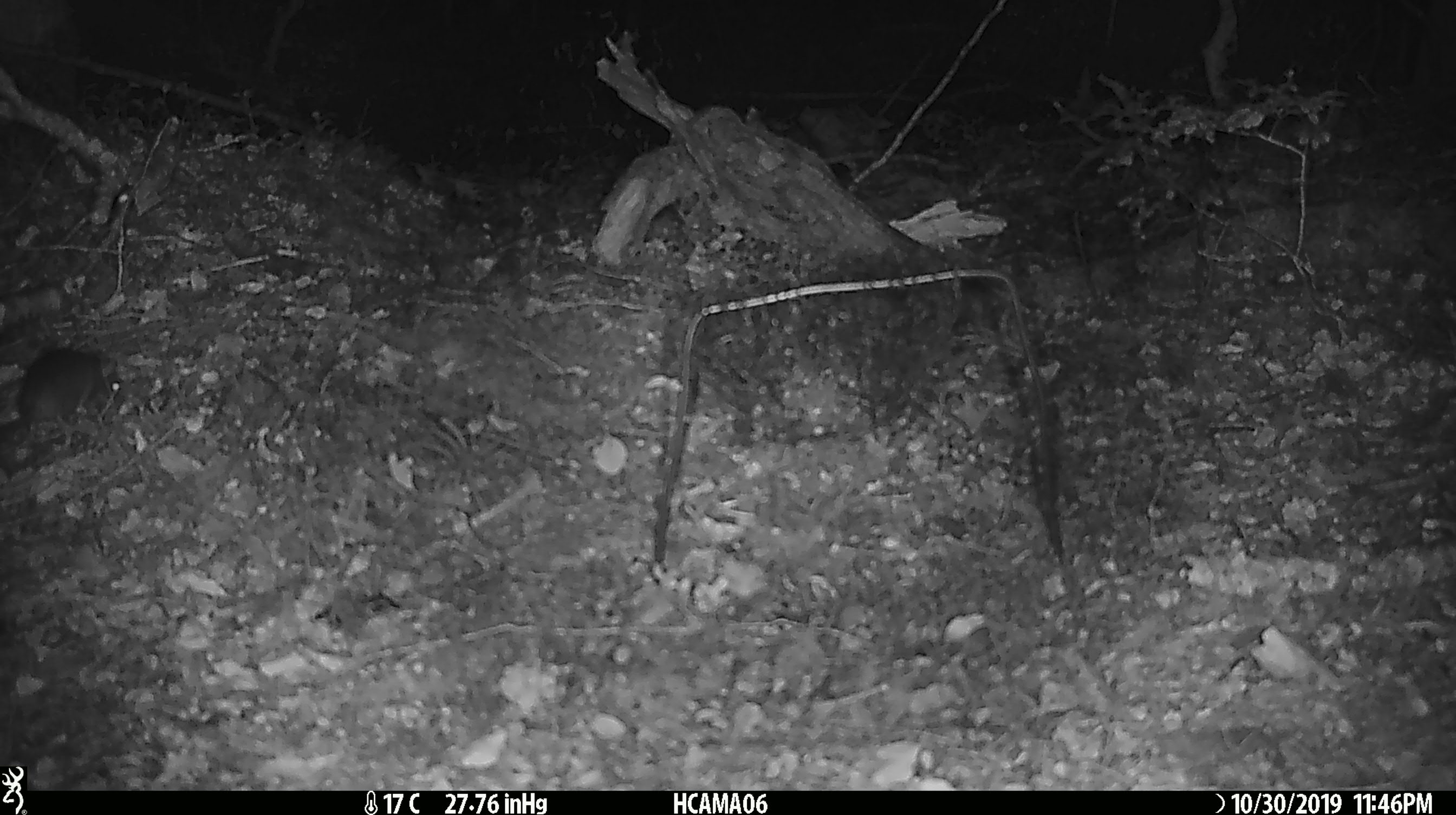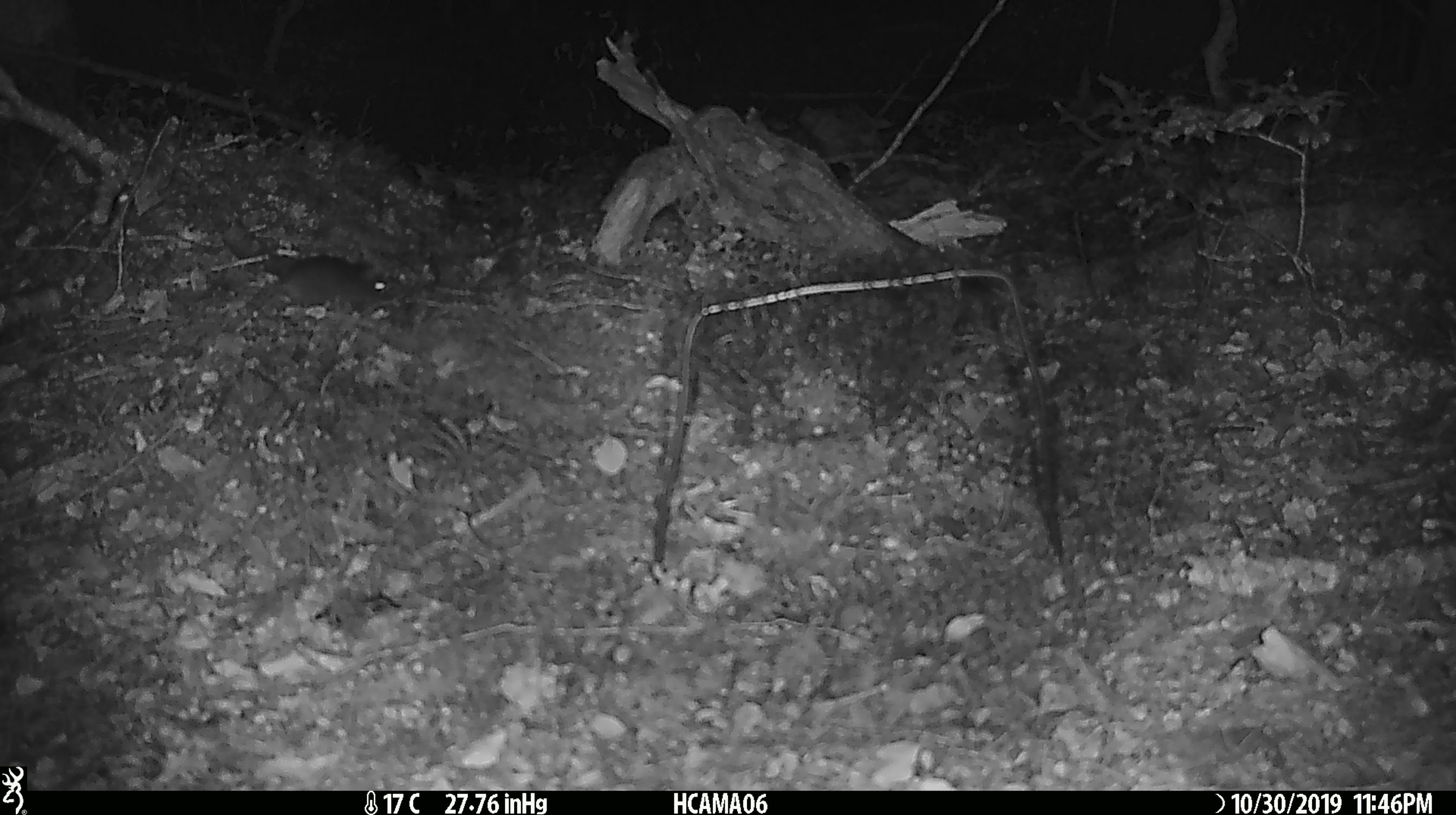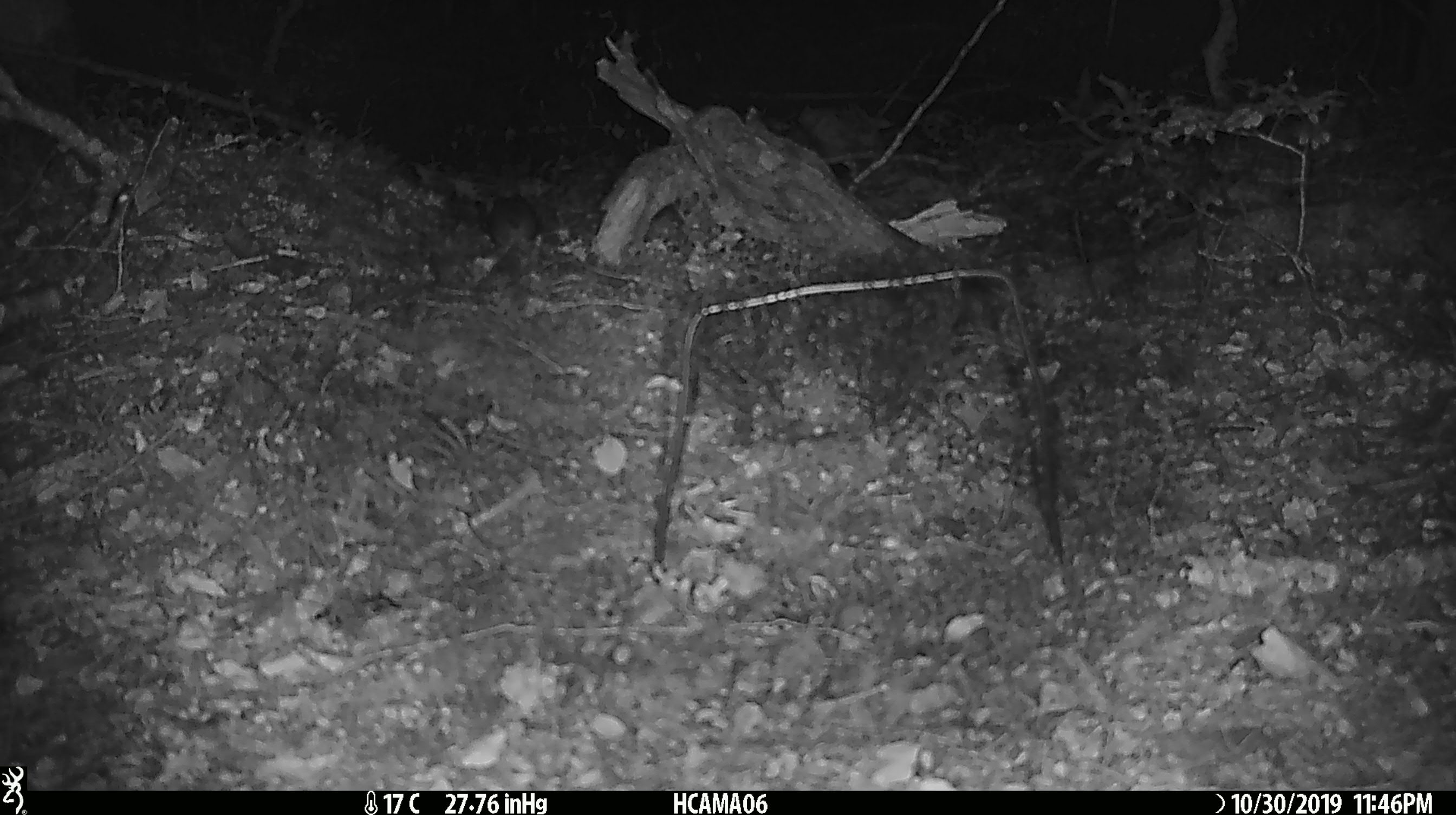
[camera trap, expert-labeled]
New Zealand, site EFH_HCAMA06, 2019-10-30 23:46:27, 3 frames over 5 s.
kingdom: Animalia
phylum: Chordata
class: Mammalia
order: Rodentia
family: Muridae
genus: Mus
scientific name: Mus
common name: mouse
Mouse (Mus).